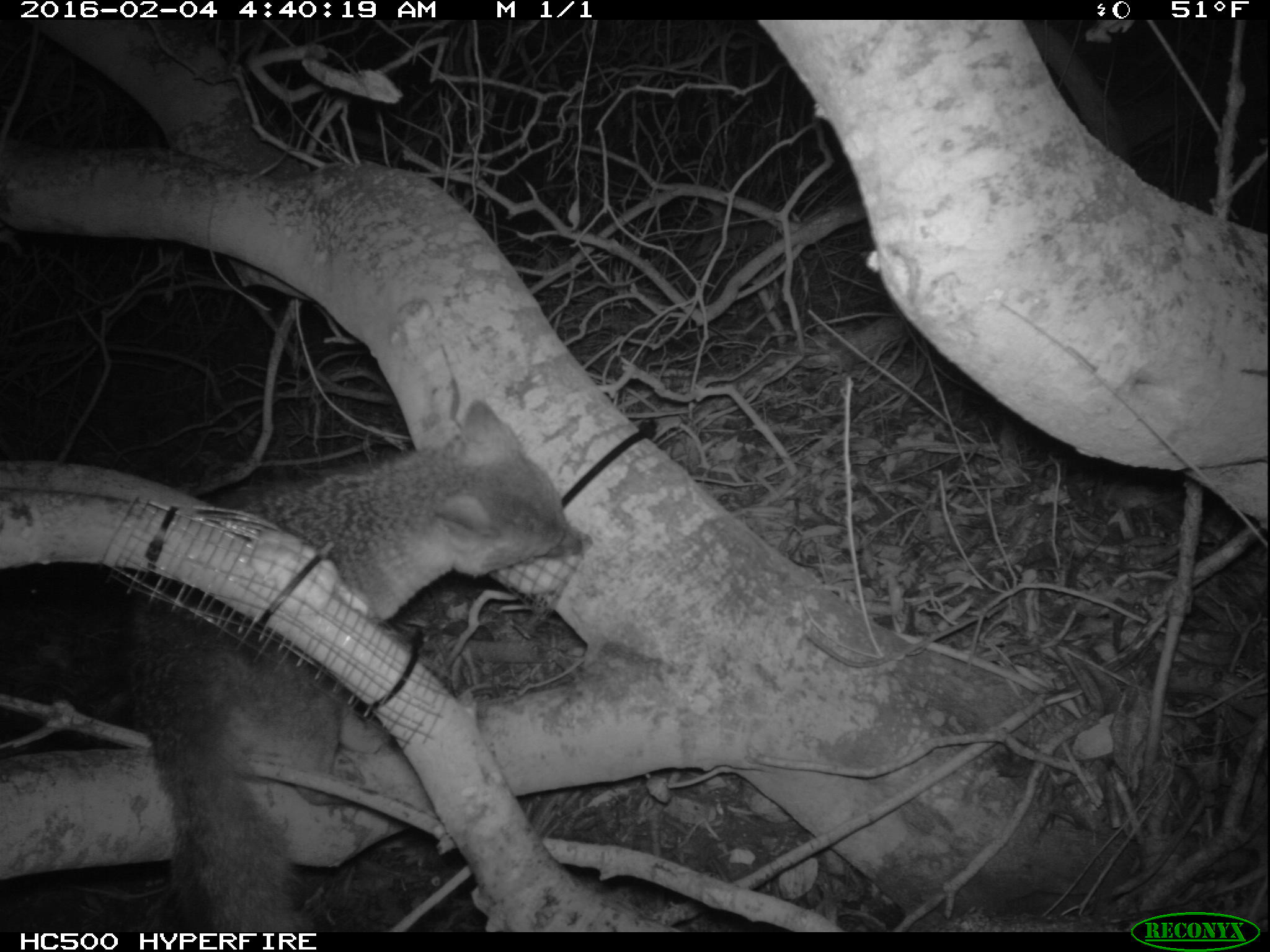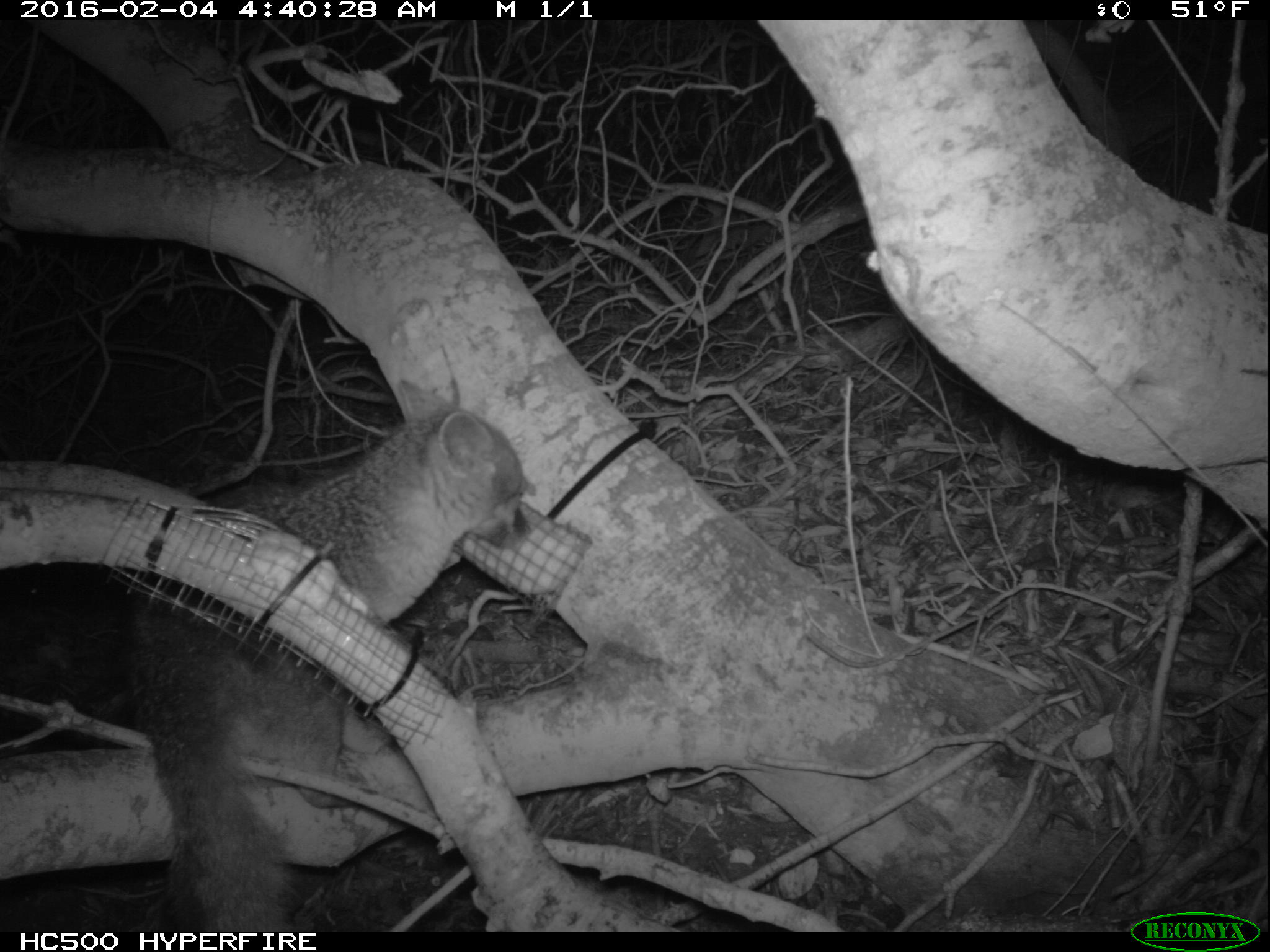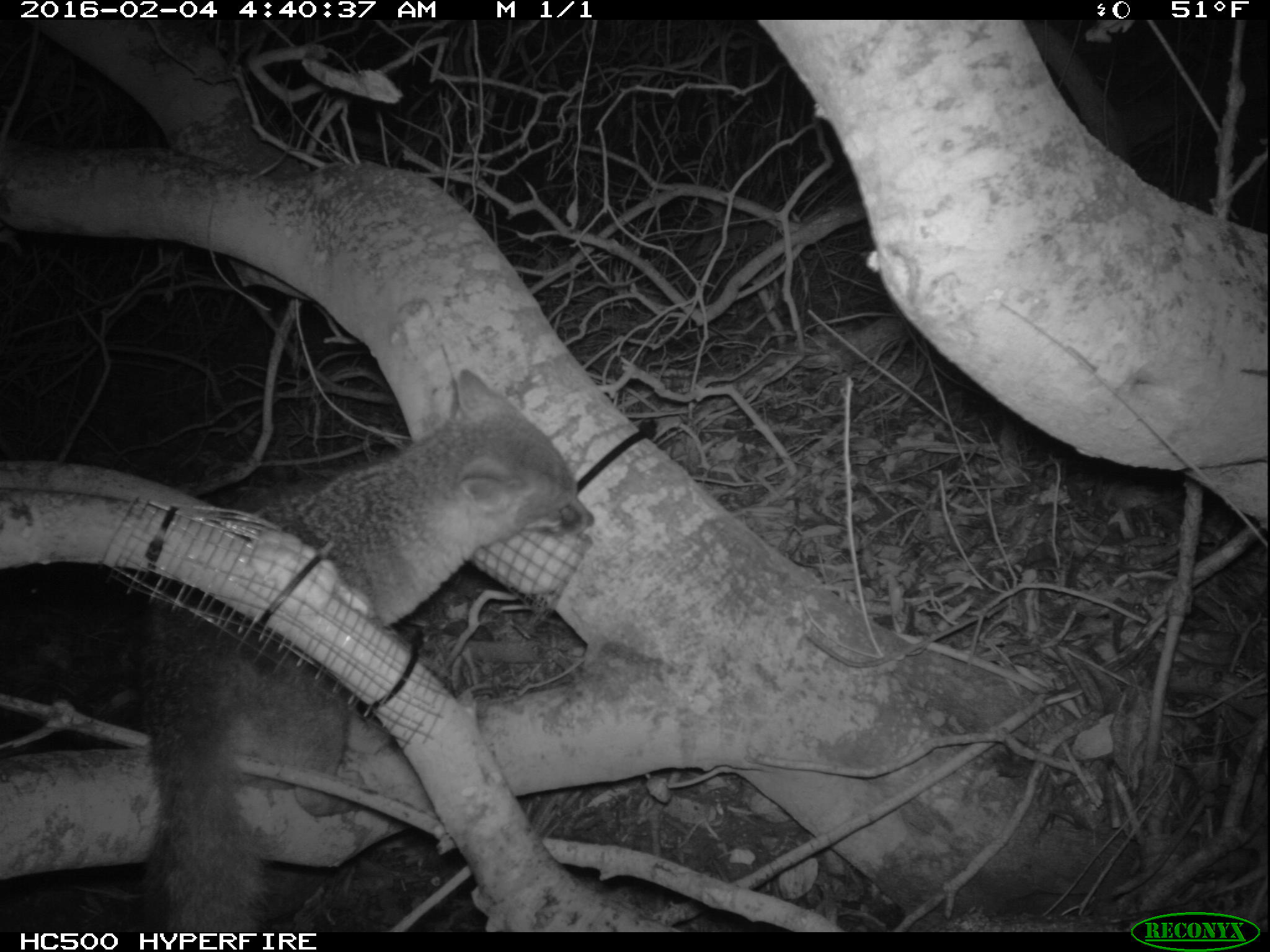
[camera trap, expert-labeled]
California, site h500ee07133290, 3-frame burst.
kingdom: Animalia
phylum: Chordata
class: Mammalia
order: Carnivora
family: Canidae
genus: Urocyon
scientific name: Urocyon littoralis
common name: island fox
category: fox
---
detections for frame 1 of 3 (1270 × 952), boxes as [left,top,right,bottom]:
fox: [127,400,593,919]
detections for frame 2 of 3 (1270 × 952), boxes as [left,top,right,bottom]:
fox: [126,380,532,933]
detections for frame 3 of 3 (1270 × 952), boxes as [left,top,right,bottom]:
fox: [132,366,595,933]